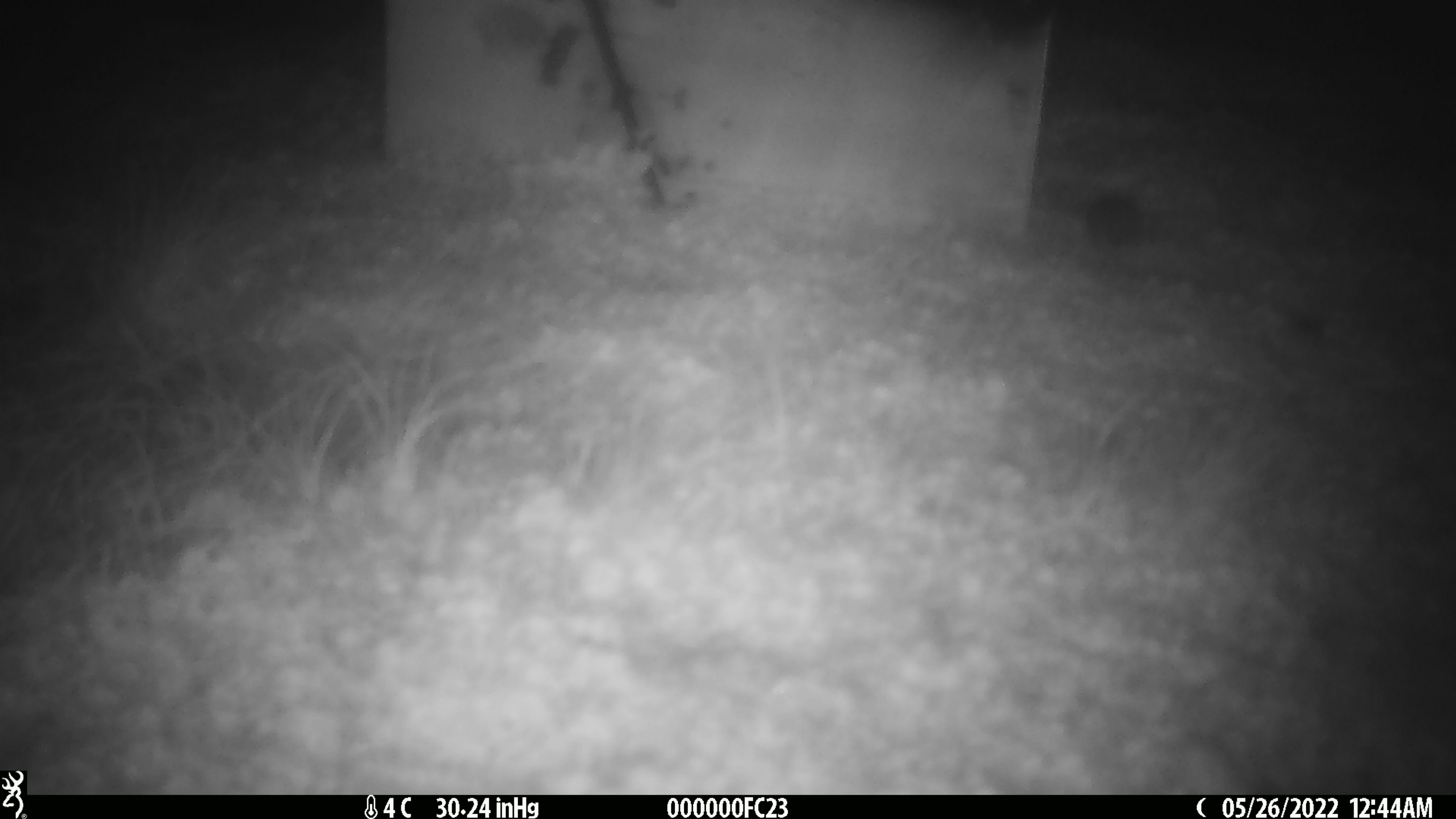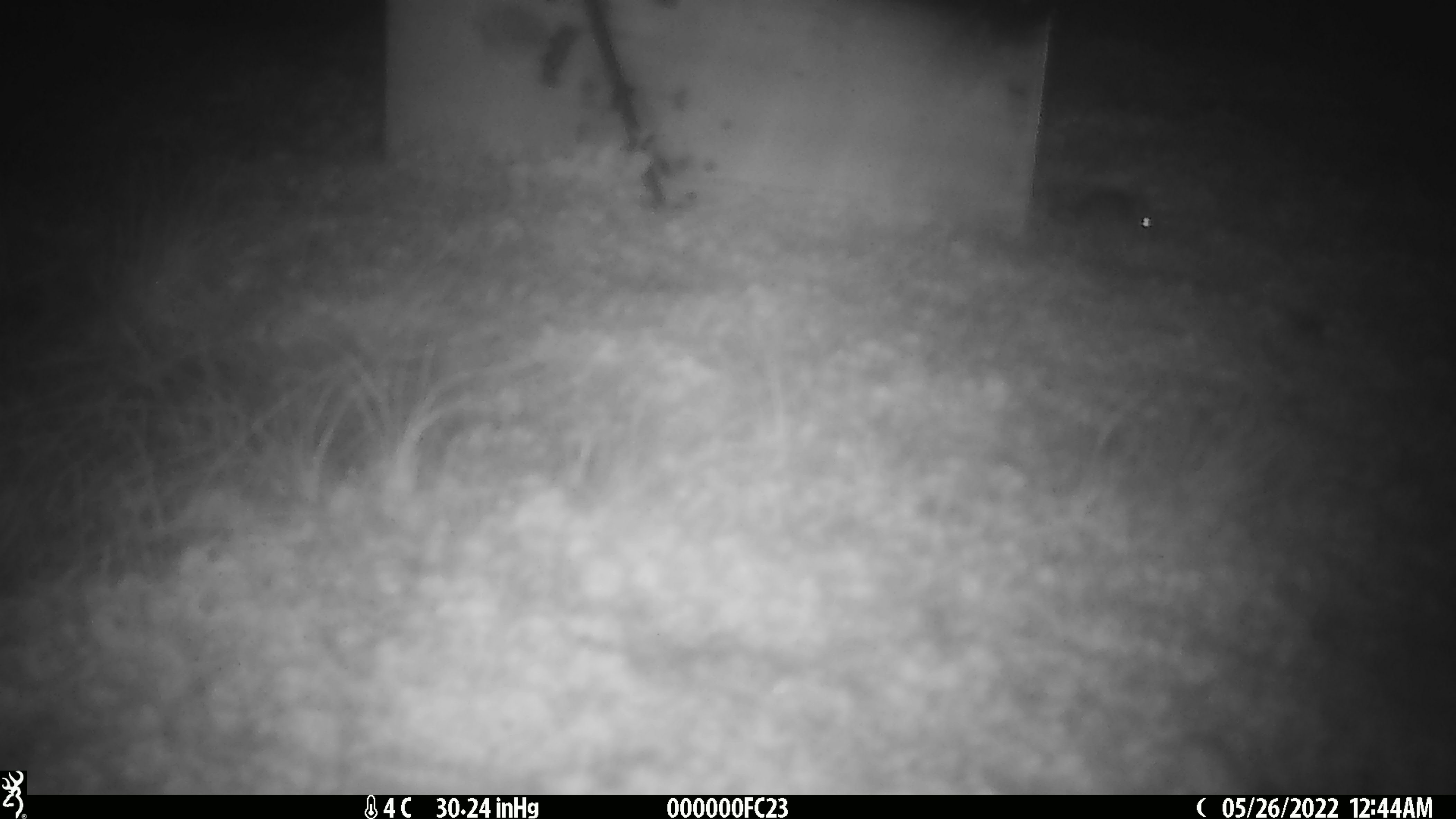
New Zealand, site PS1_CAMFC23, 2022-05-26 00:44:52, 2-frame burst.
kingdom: Animalia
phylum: Chordata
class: Mammalia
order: Rodentia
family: Muridae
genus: Mus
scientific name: Mus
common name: mouse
Mouse (Mus).